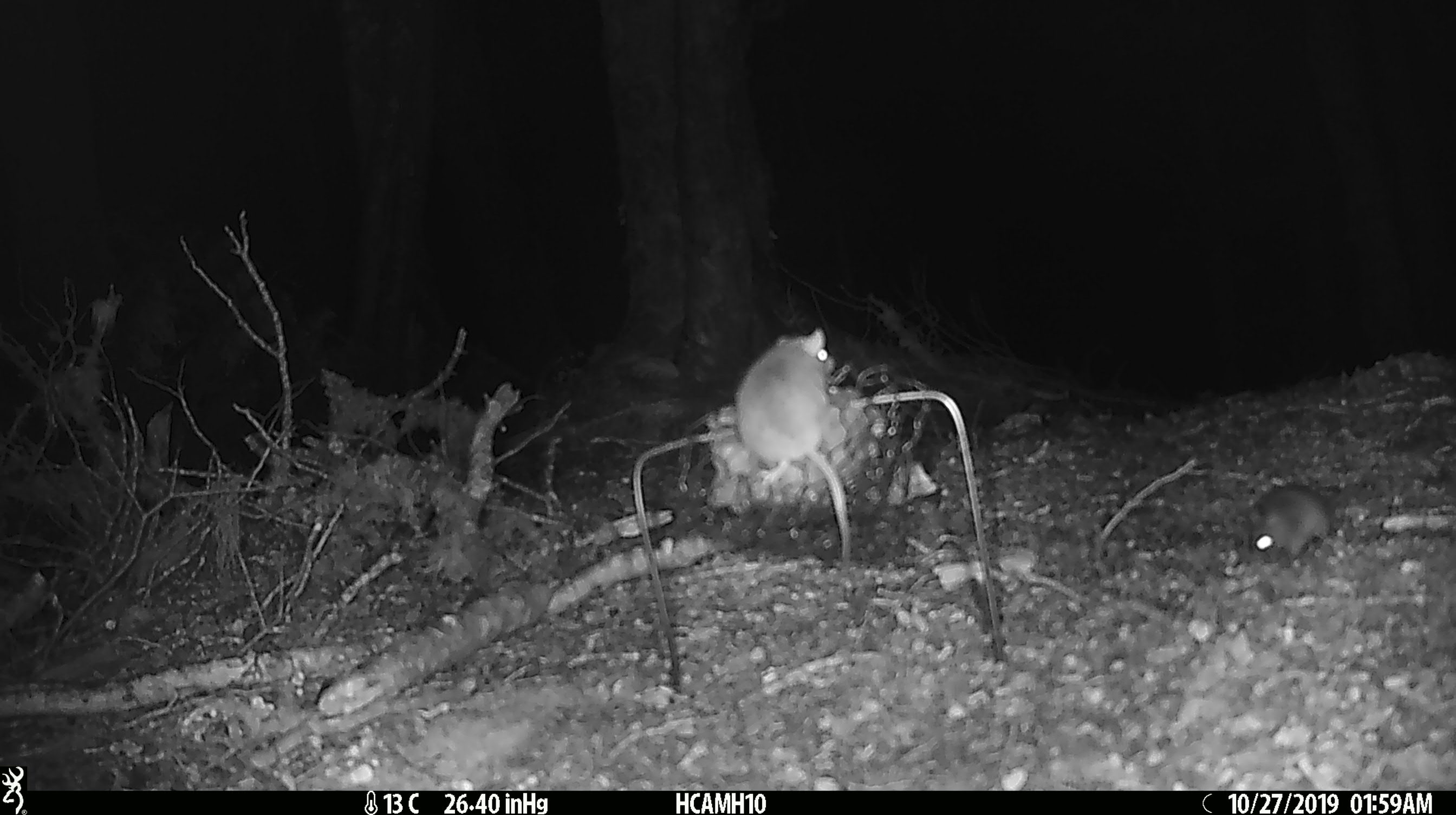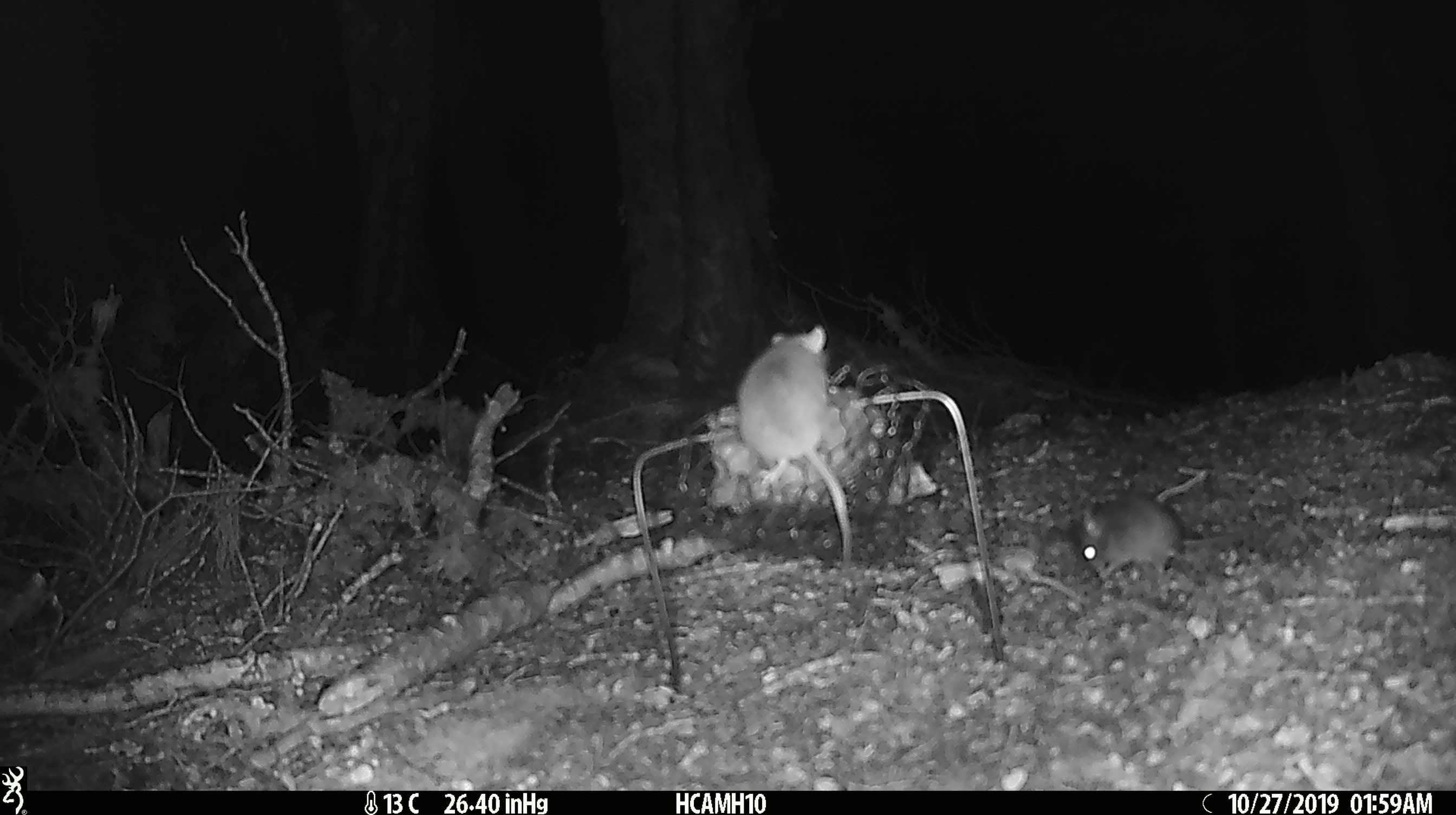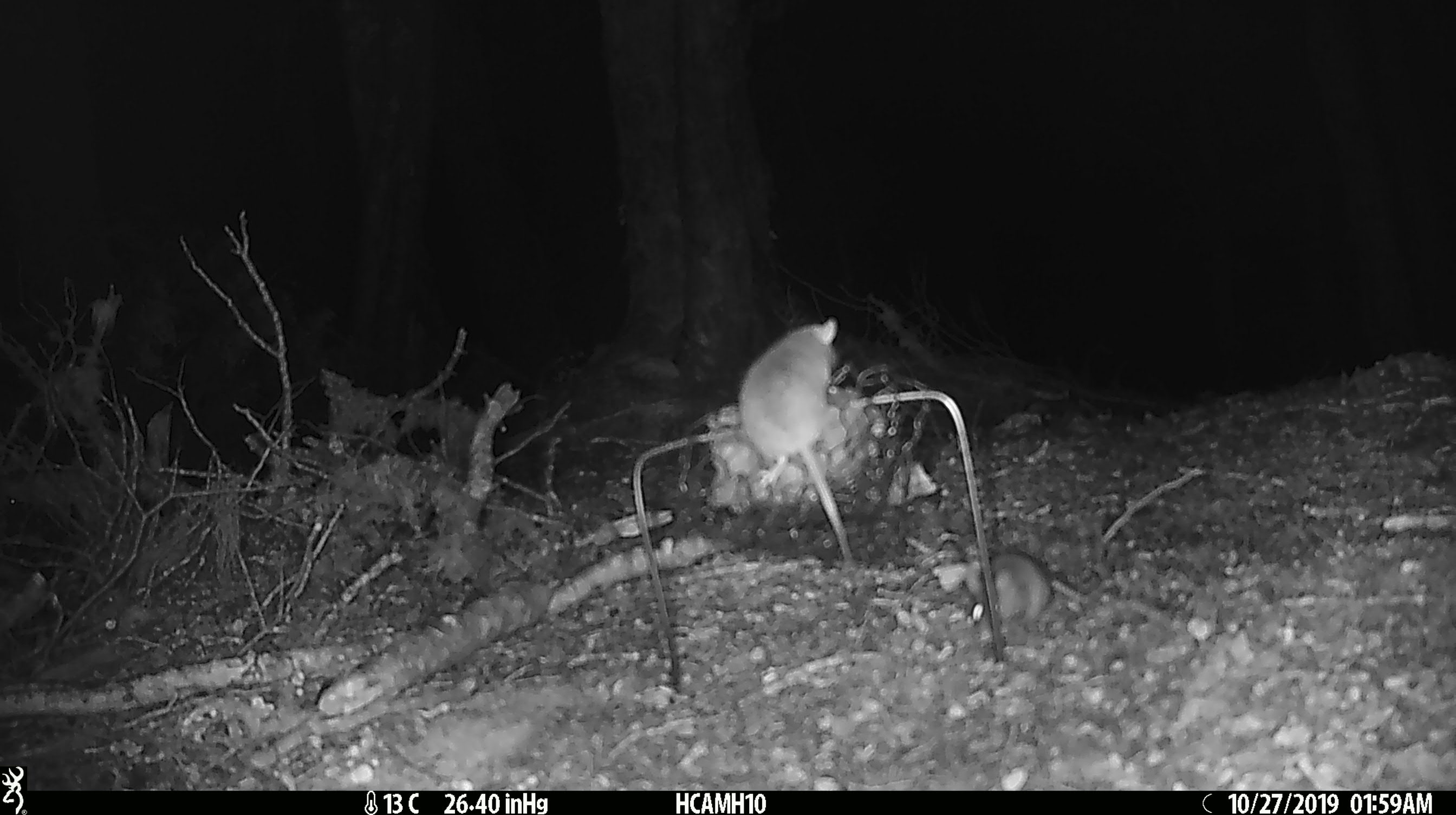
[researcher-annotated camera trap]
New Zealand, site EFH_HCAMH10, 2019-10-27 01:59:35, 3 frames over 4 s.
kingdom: Animalia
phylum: Chordata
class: Mammalia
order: Rodentia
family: Muridae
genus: Mus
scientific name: Mus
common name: mouse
Mouse (Mus).